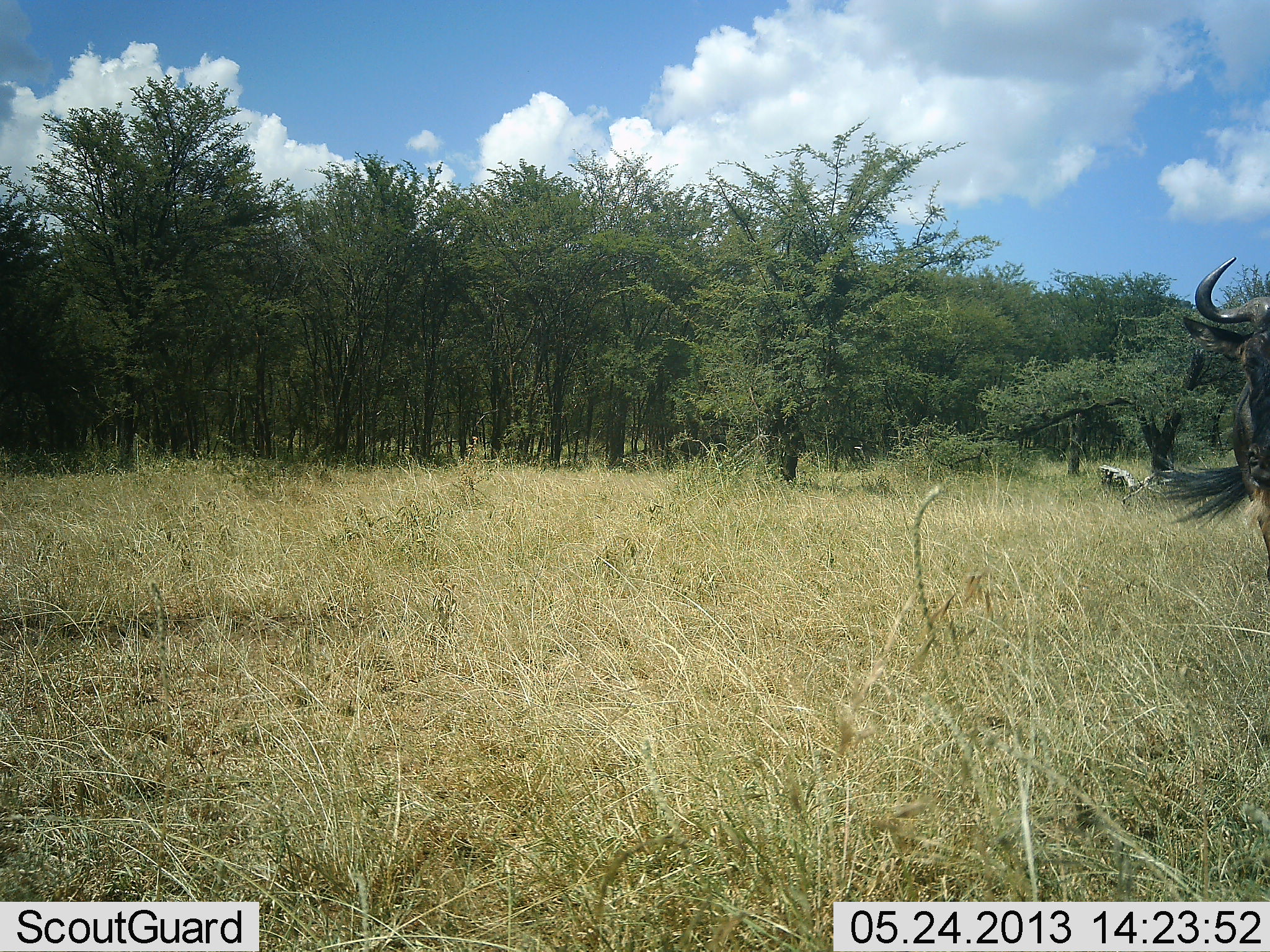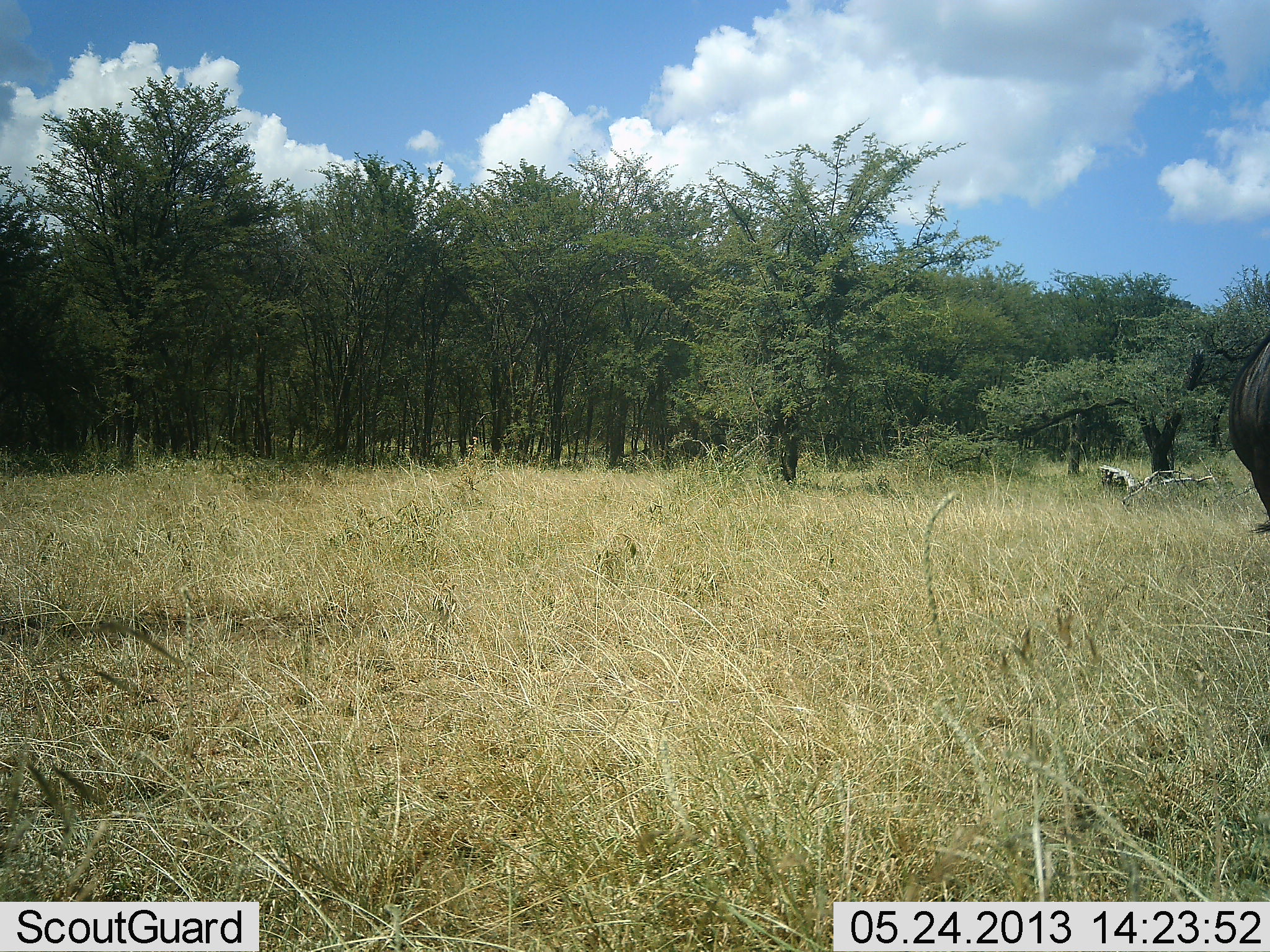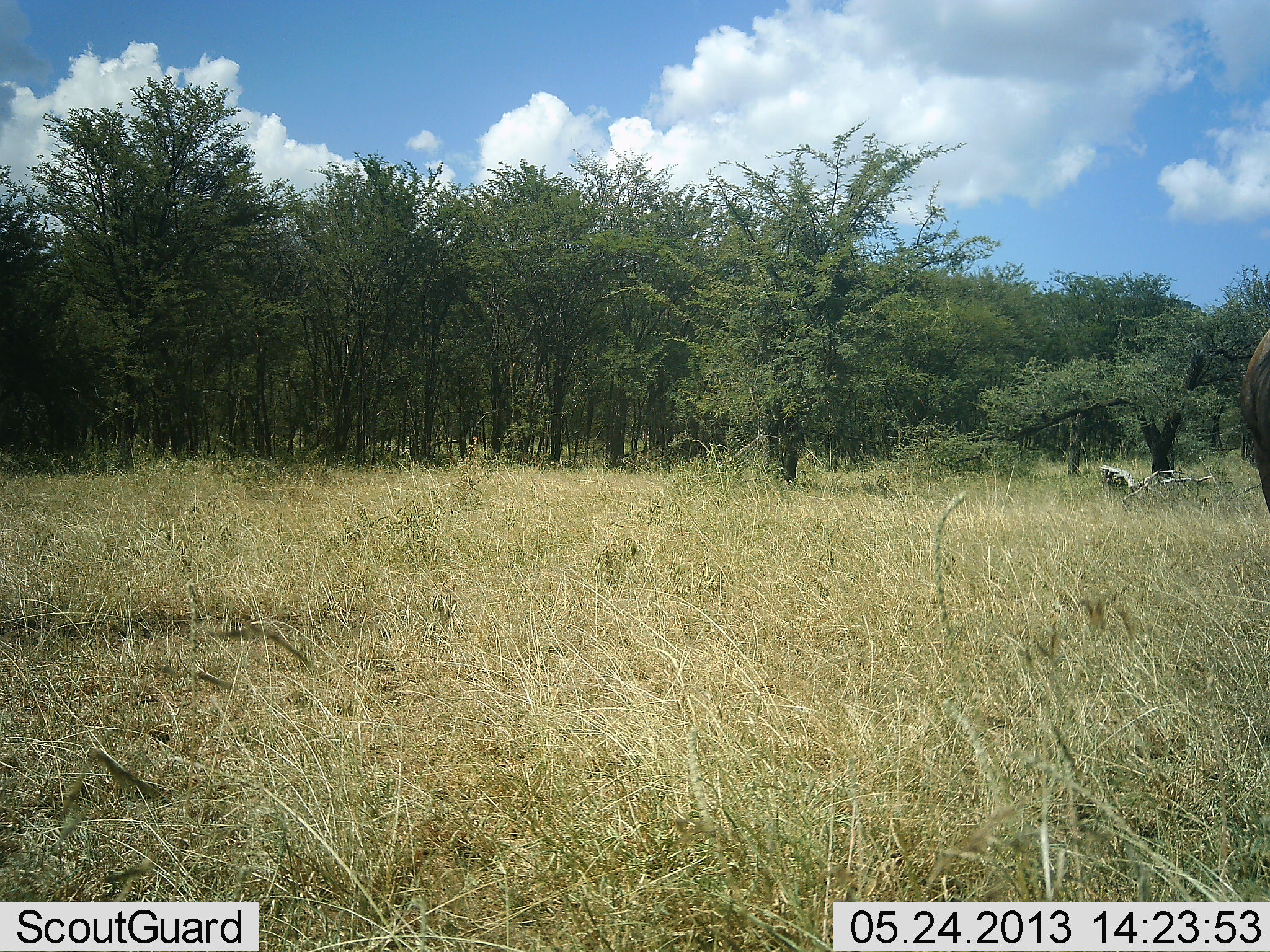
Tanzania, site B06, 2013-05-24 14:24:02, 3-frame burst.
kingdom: Animalia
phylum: Chordata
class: Mammalia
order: Artiodactyla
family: Bovidae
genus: Connochaetes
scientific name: Connochaetes taurinus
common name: blue wildebeest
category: wildebeest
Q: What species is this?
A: Wildebeest (blue wildebeest) (Connochaetes taurinus).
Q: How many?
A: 1.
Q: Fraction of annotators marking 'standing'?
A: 44%.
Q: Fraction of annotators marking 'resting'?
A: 0%.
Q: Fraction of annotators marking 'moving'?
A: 62%.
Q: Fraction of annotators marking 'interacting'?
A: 0%.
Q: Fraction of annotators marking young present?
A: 0%.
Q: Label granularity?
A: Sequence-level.